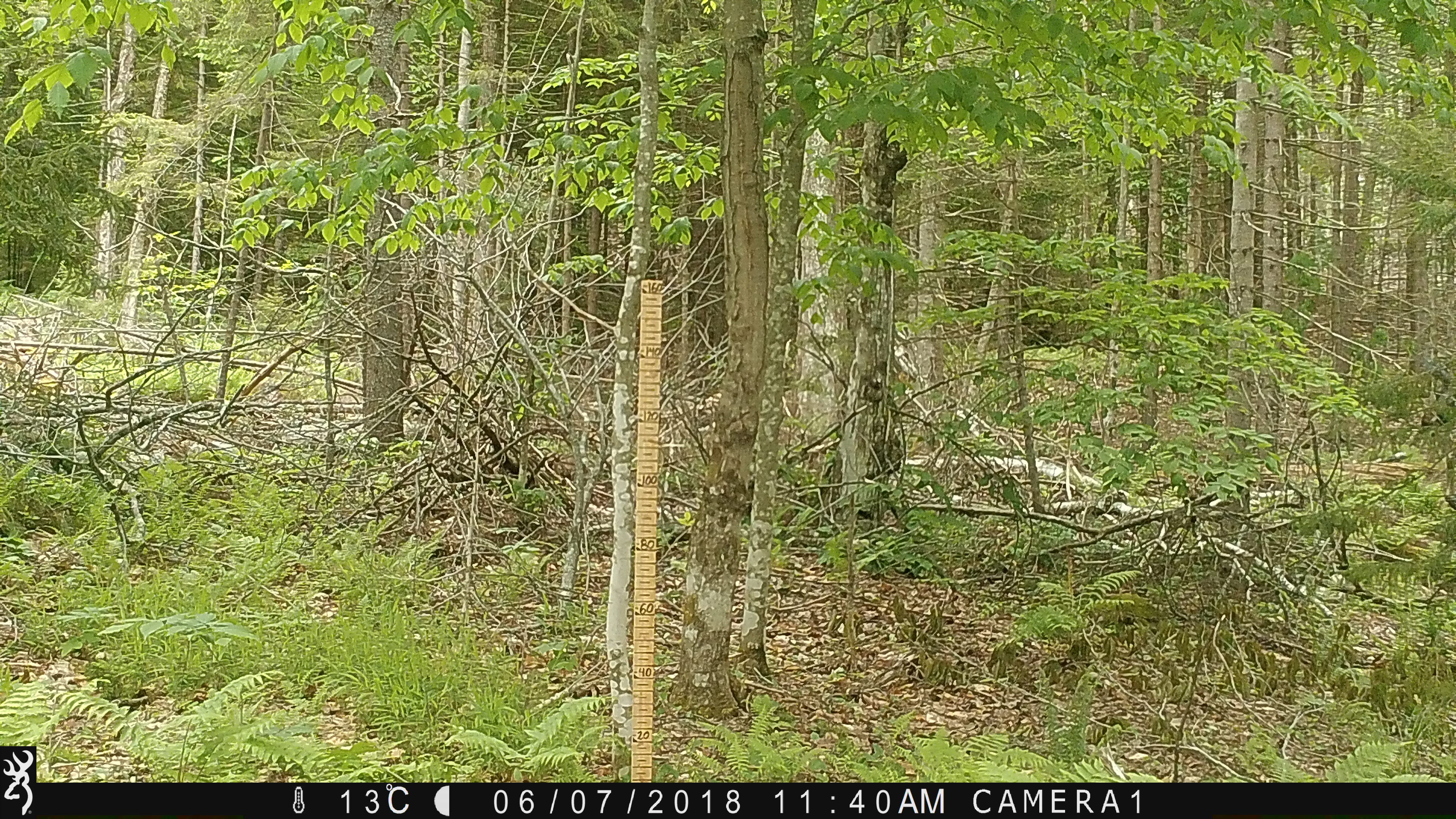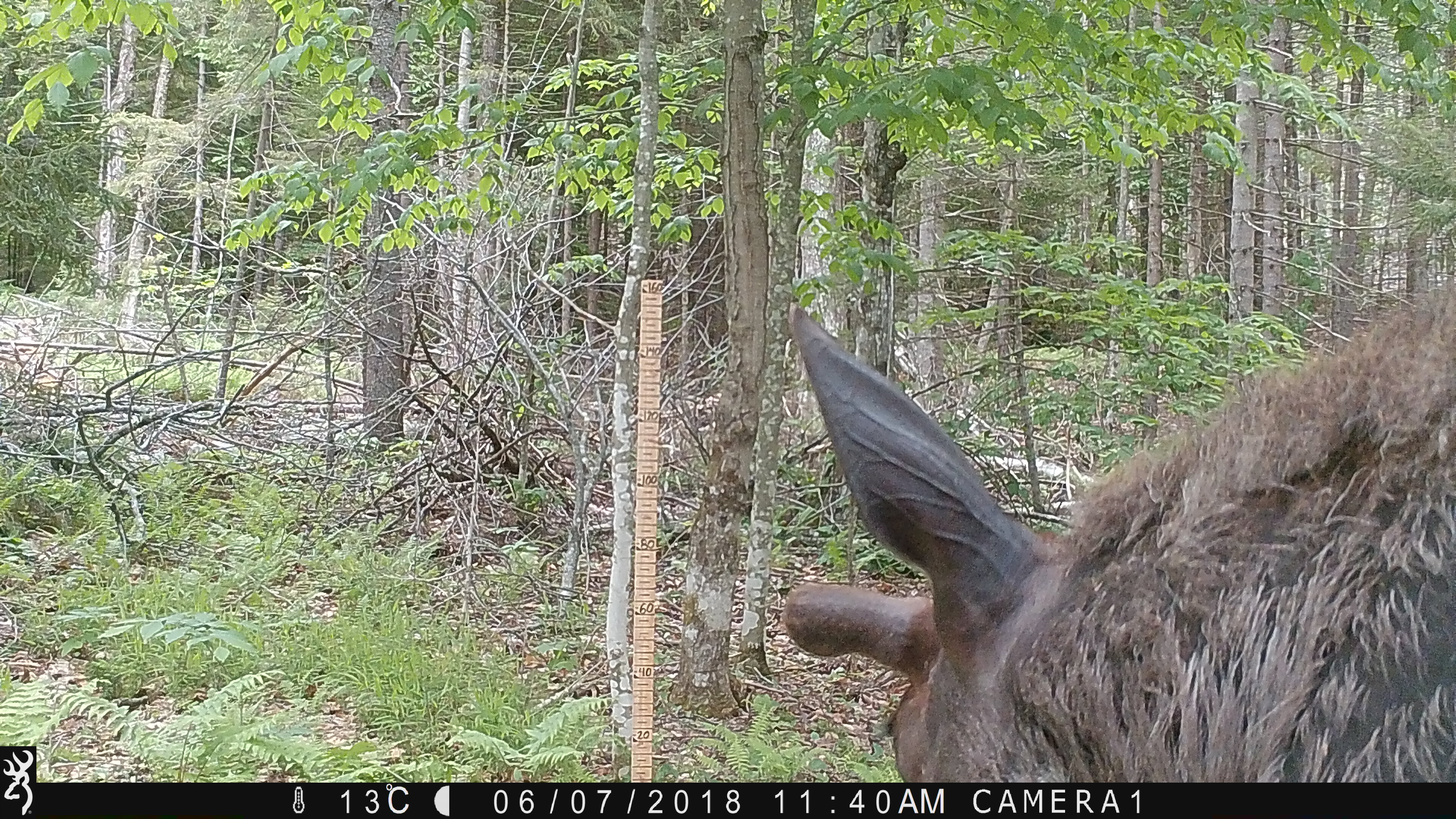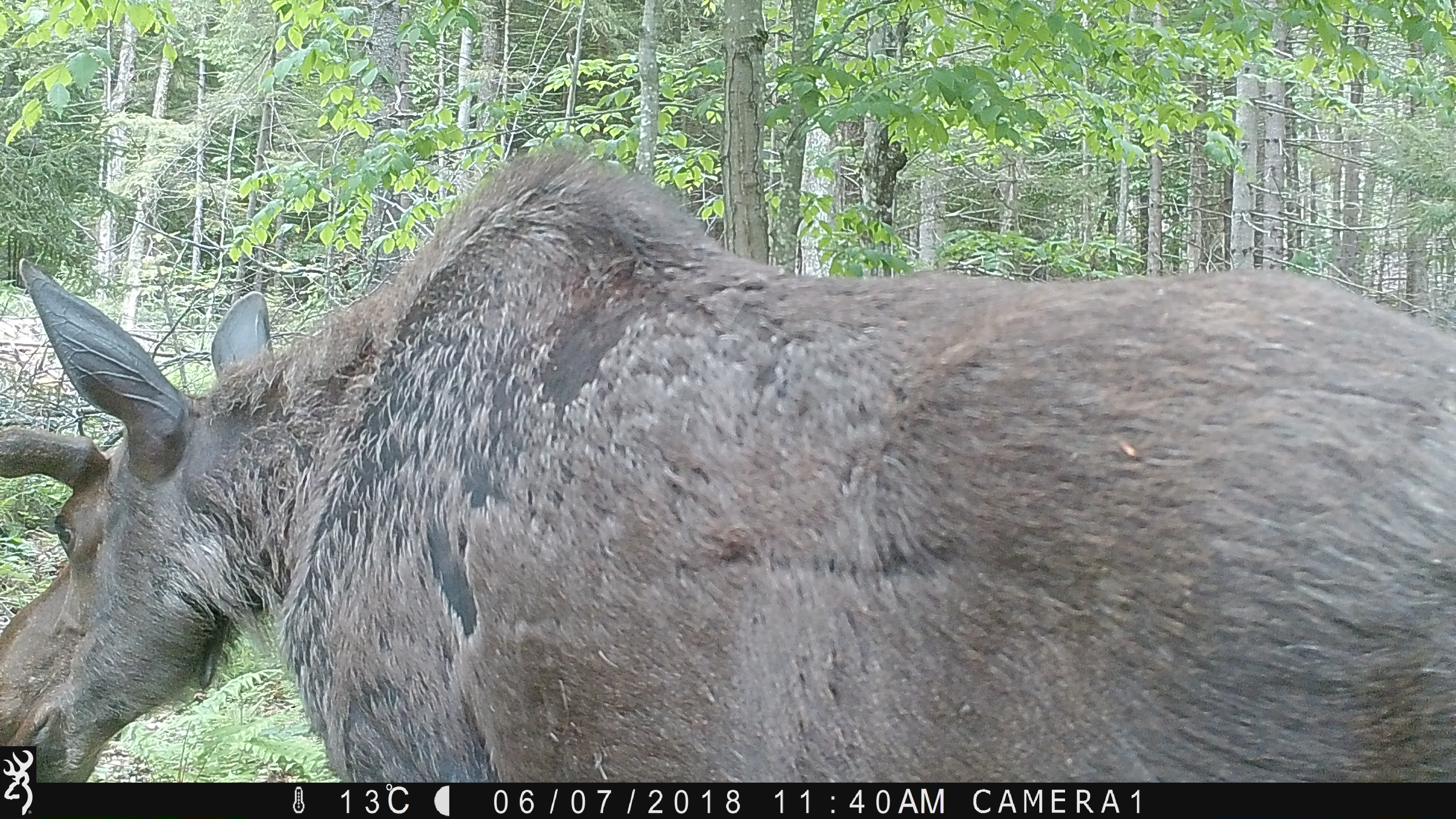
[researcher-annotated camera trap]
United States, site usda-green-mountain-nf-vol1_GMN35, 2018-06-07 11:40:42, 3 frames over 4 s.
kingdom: Animalia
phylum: Chordata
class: Mammalia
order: Artiodactyla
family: Cervidae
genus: Alces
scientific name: Alces alces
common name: moose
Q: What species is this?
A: Moose (Alces alces).